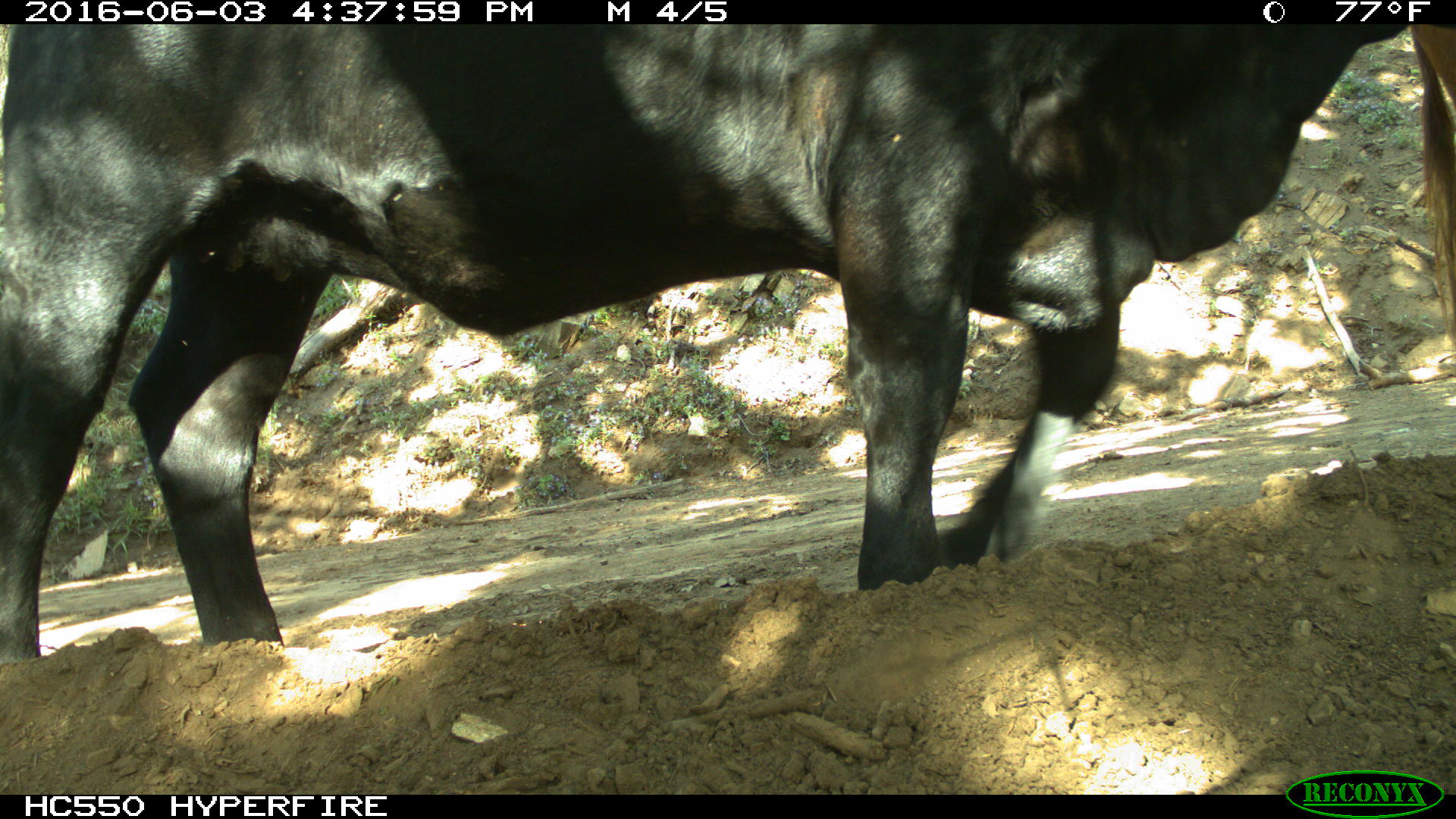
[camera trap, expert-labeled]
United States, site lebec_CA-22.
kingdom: Animalia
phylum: Chordata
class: Mammalia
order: Artiodactyla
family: Bovidae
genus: Bos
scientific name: Bos taurus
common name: domestic cow